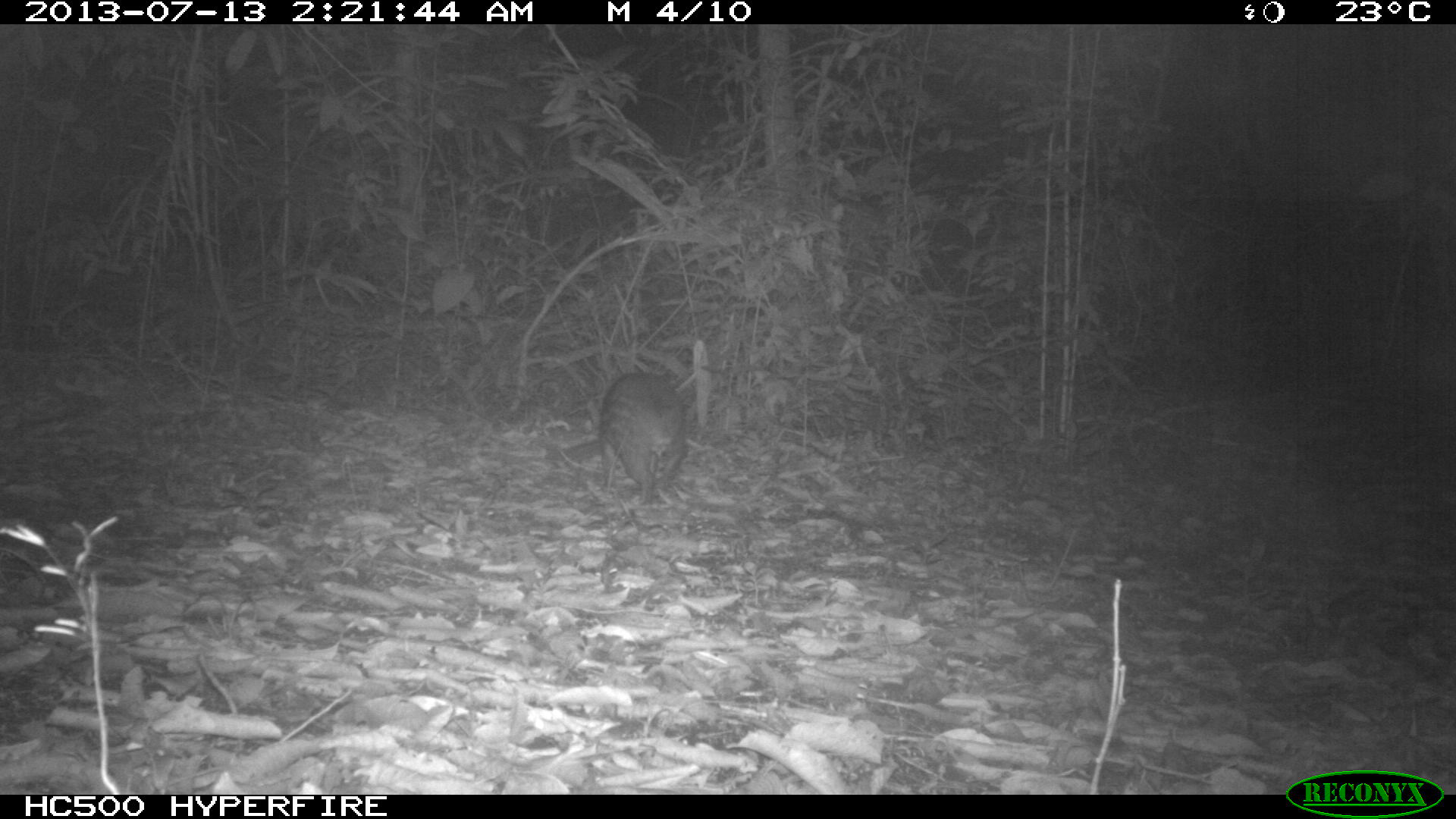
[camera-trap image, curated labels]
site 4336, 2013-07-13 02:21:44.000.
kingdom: Animalia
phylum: Chordata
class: Mammalia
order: Rodentia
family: Cuniculidae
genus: Cuniculus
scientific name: Cuniculus paca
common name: lowland paca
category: agouti paca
Agouti paca (lowland paca) (Cuniculus paca), count 1.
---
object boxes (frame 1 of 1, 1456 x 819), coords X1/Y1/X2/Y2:
agouti paca: 599/372/688/506